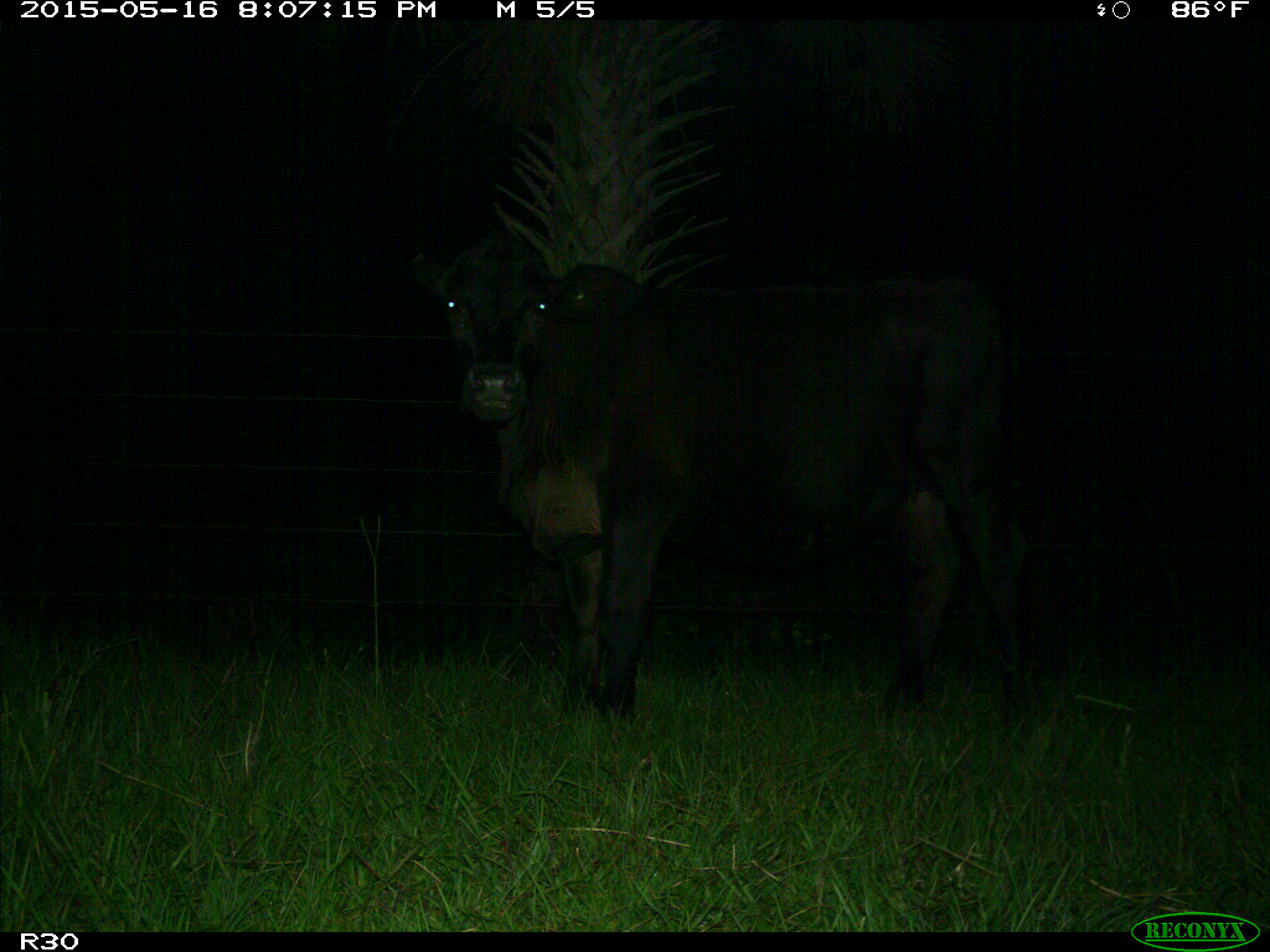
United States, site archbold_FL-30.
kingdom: Animalia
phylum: Chordata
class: Mammalia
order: Artiodactyla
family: Bovidae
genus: Bos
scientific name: Bos taurus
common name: domestic cow